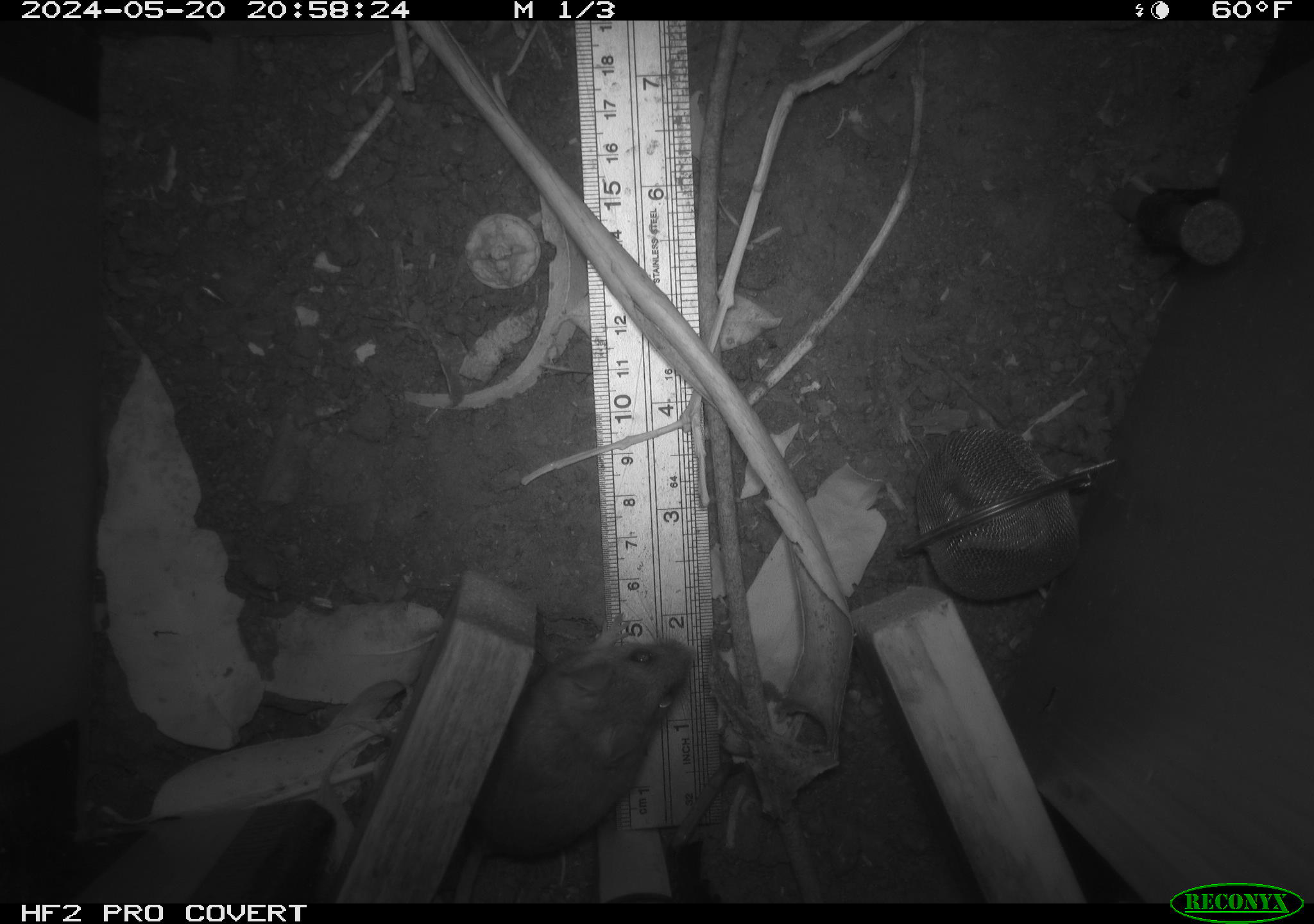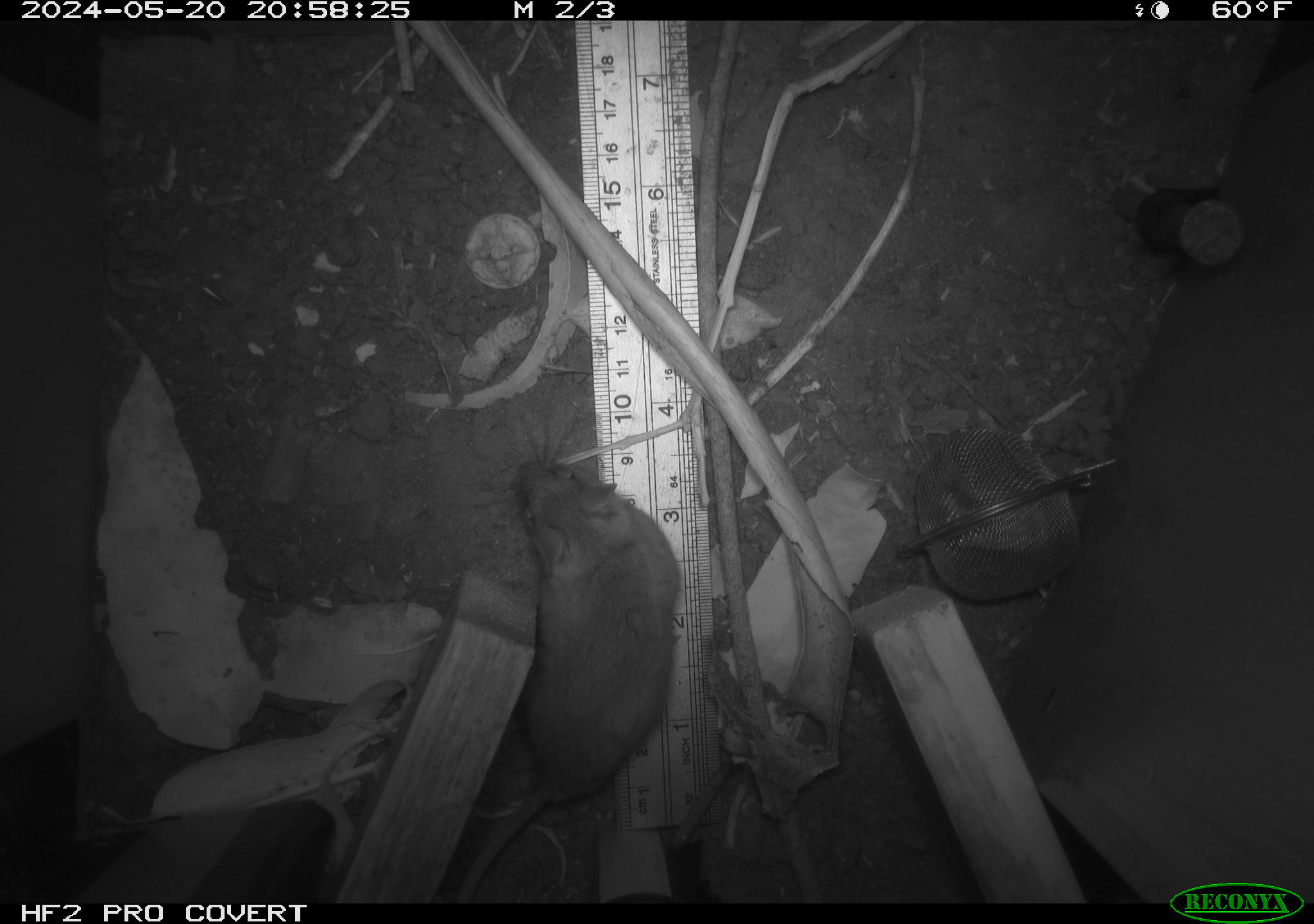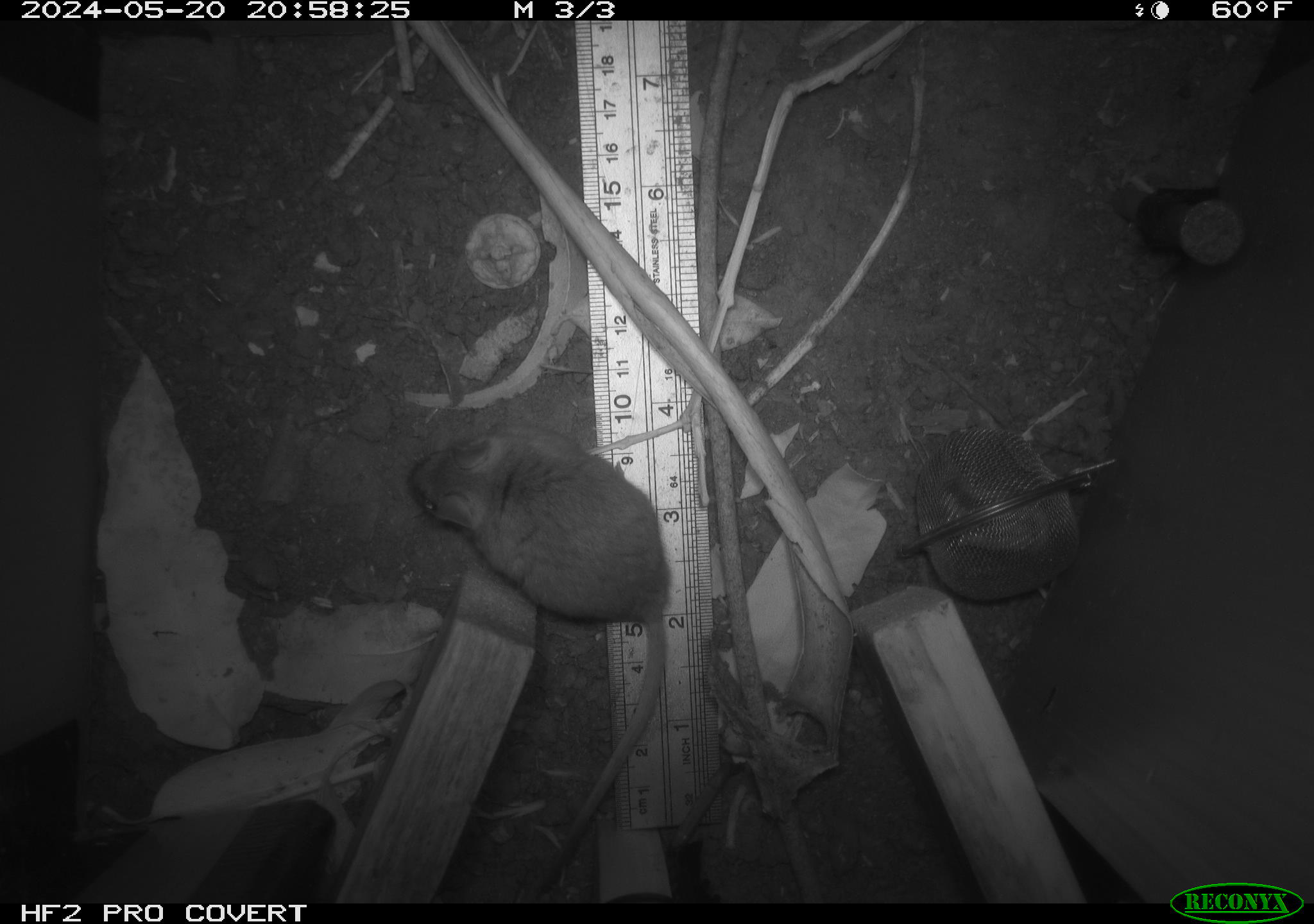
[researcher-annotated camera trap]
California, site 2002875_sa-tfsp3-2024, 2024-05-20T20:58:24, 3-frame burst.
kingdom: Animalia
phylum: Chordata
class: Mammalia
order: Rodentia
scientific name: Rodentia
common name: rodent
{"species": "rodent (Rodentia)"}